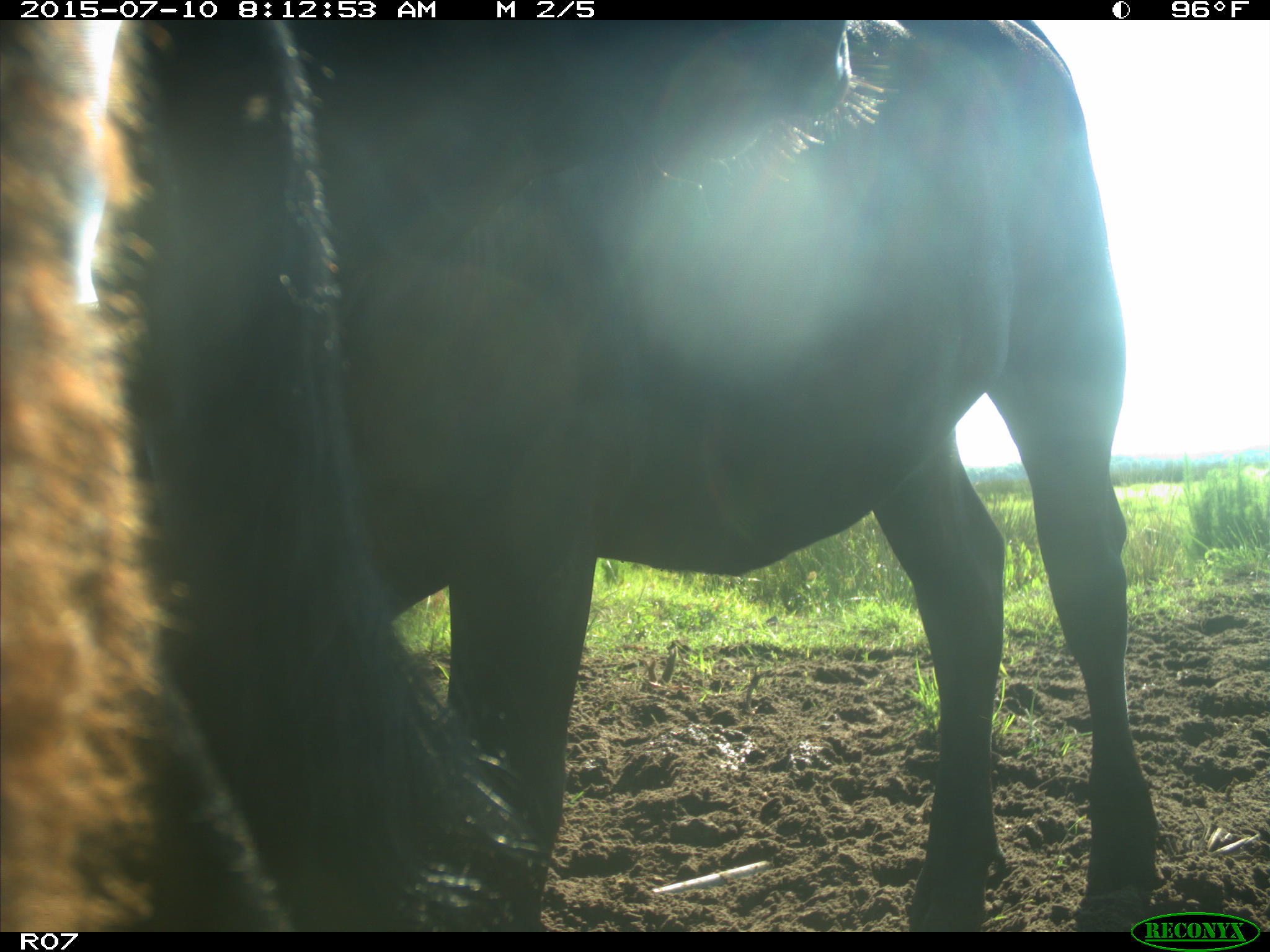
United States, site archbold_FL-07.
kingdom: Animalia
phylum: Chordata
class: Mammalia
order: Artiodactyla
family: Bovidae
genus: Bos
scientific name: Bos taurus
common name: domestic cow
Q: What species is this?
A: Bos taurus (domestic cow).